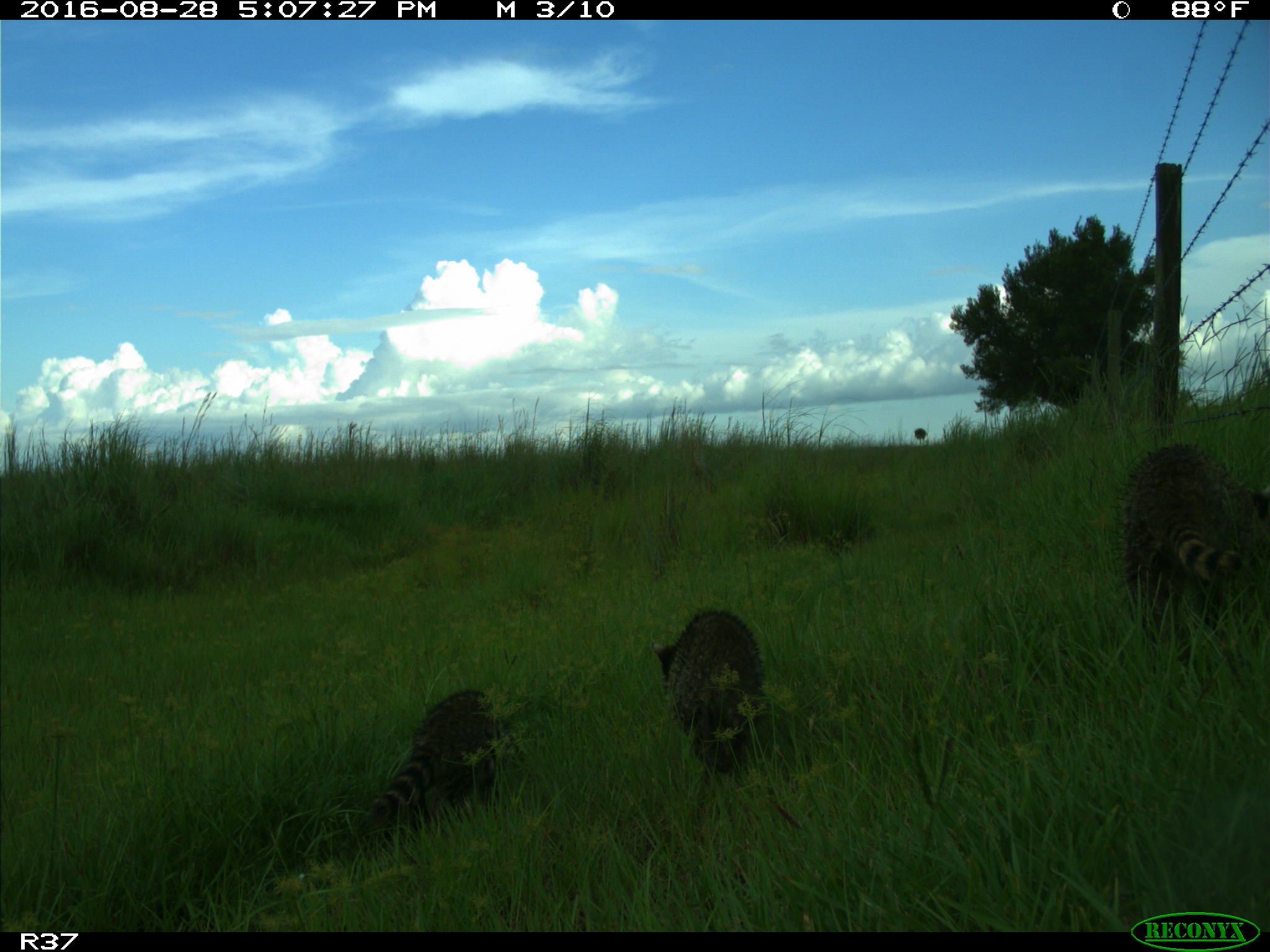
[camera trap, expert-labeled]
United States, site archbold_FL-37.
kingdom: Animalia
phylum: Chordata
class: Mammalia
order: Carnivora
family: Procyonidae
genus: Procyon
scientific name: Procyon lotor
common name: common raccoon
Procyon lotor (common raccoon).